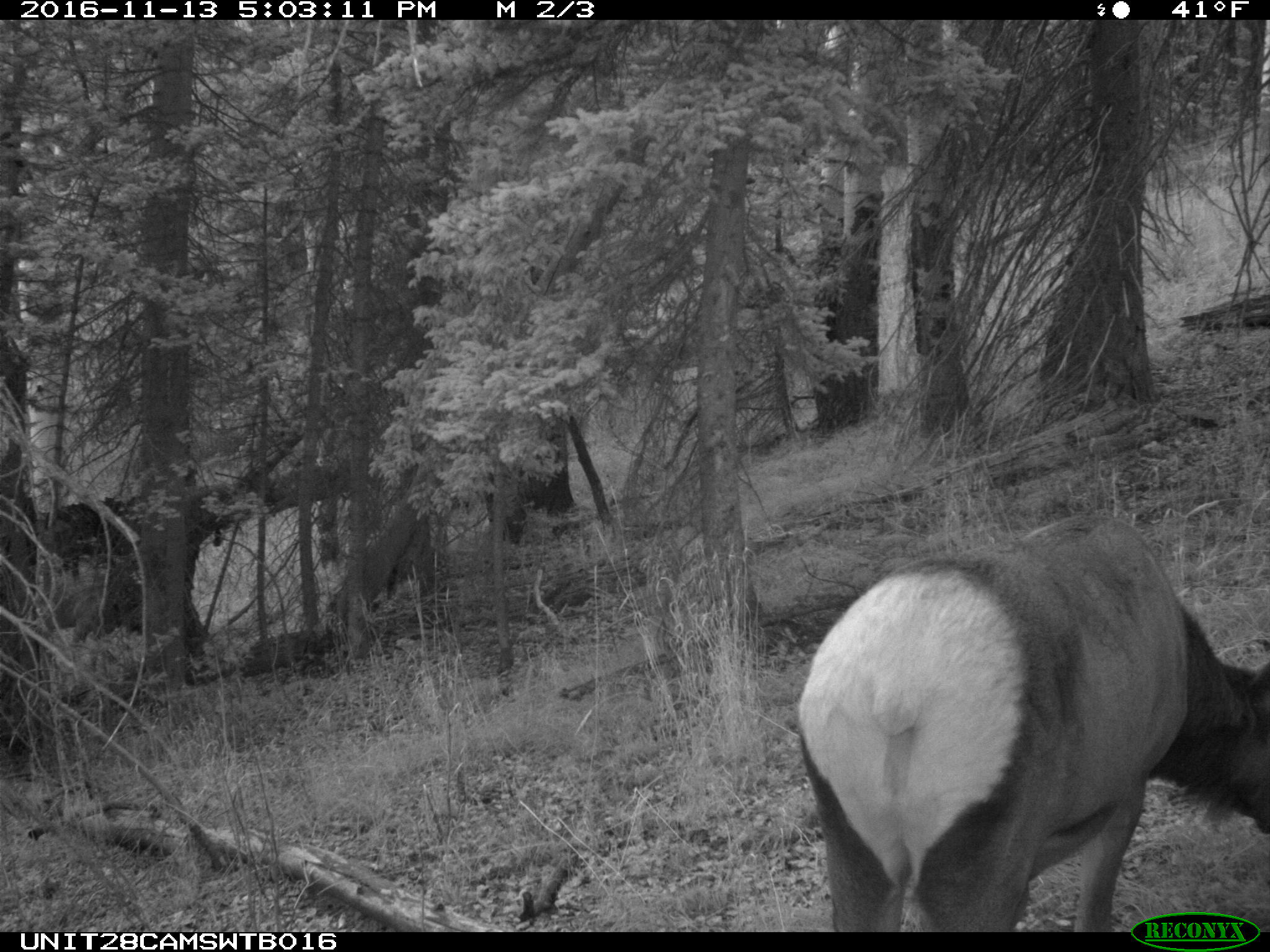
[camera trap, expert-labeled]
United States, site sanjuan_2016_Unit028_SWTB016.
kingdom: Animalia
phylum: Chordata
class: Mammalia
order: Artiodactyla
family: Cervidae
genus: Cervus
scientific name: Cervus elaphus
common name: red deer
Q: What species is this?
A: Cervus elaphus (red deer).